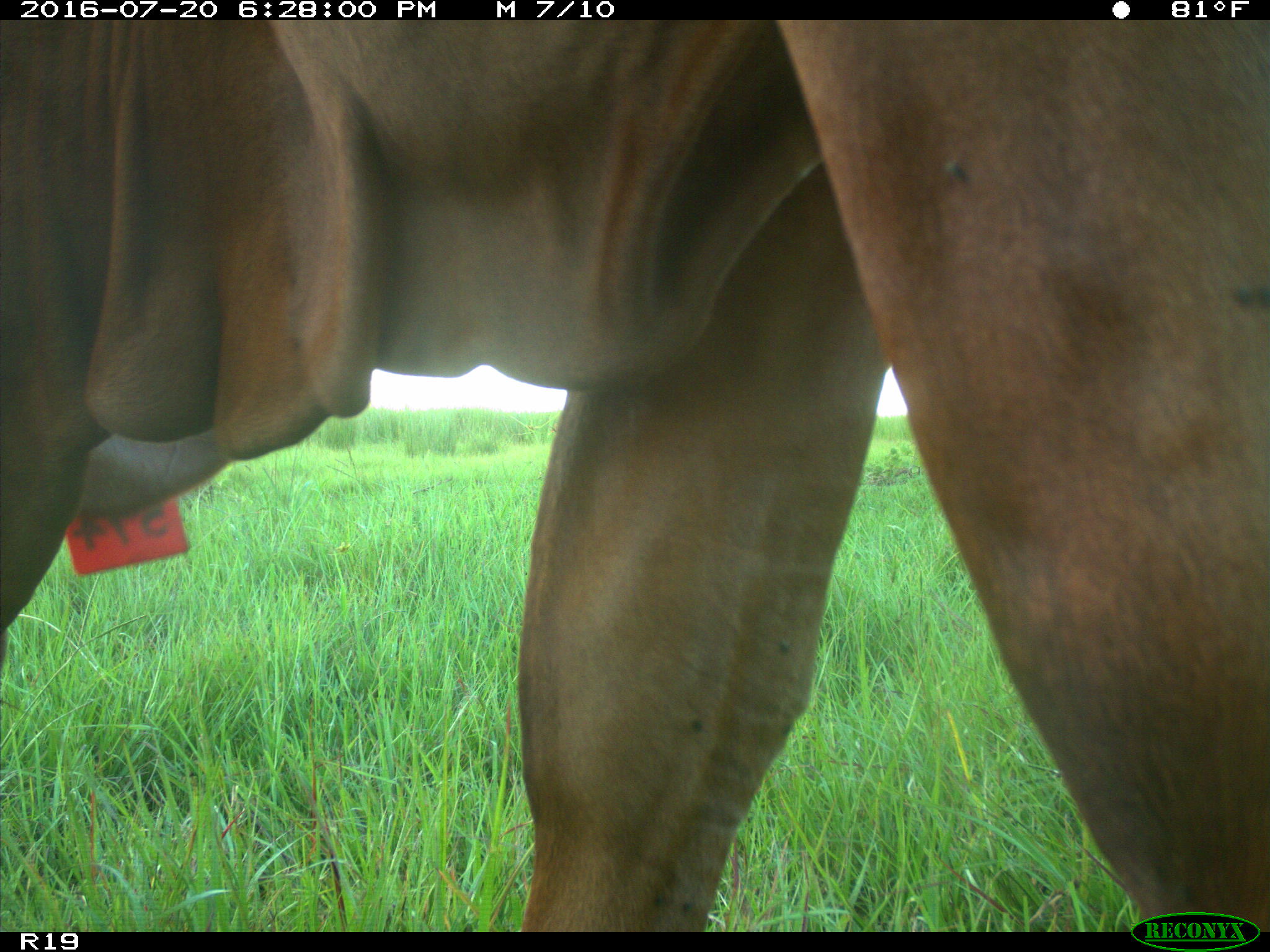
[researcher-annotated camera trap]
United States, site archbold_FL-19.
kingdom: Animalia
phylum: Chordata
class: Mammalia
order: Artiodactyla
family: Bovidae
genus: Bos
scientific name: Bos taurus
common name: domestic cow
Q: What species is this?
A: Bos taurus (domestic cow).